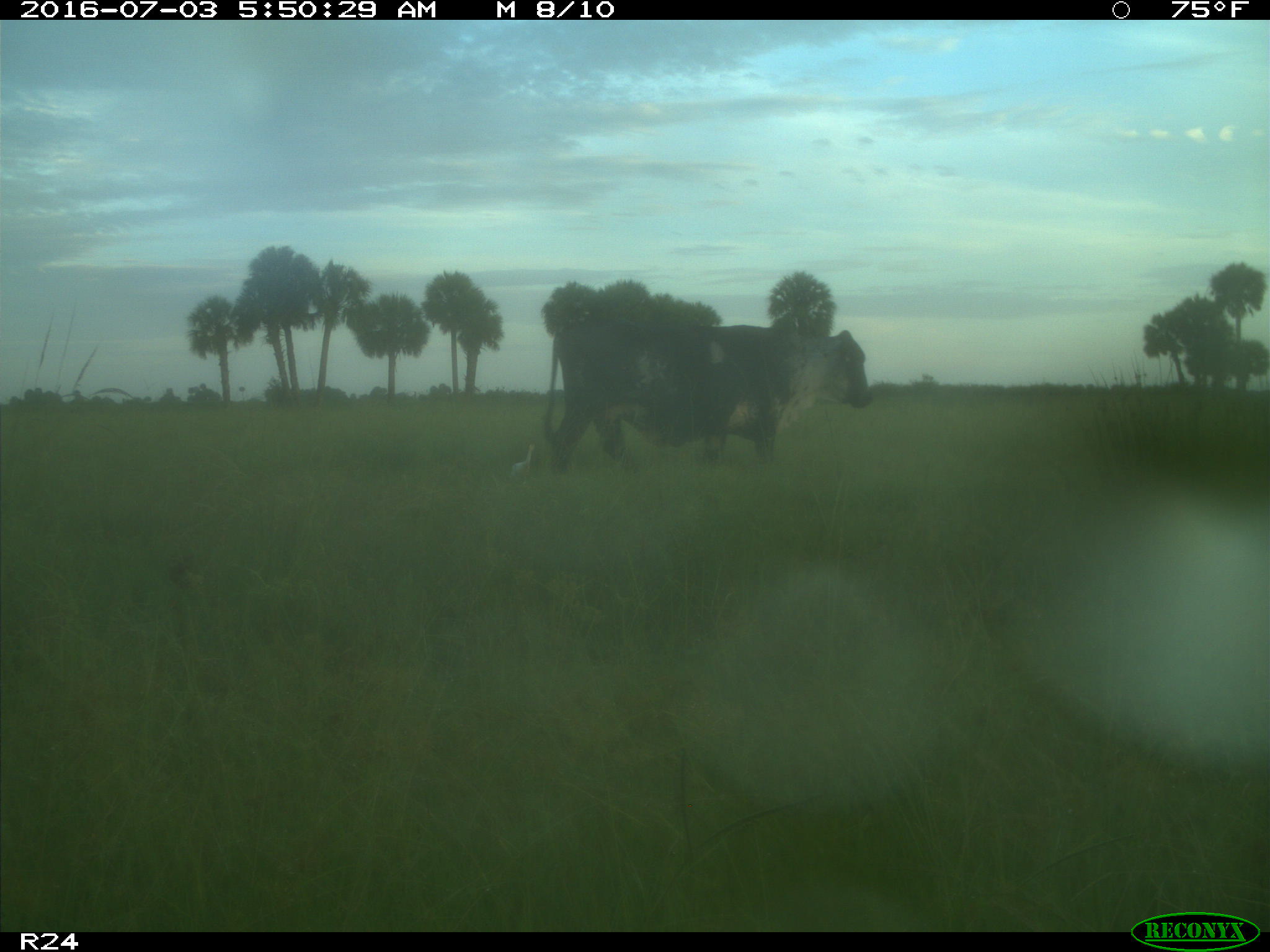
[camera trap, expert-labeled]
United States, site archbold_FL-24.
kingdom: Animalia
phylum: Chordata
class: Mammalia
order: Artiodactyla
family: Bovidae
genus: Bos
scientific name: Bos taurus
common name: domestic cow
Bos taurus (domestic cow).